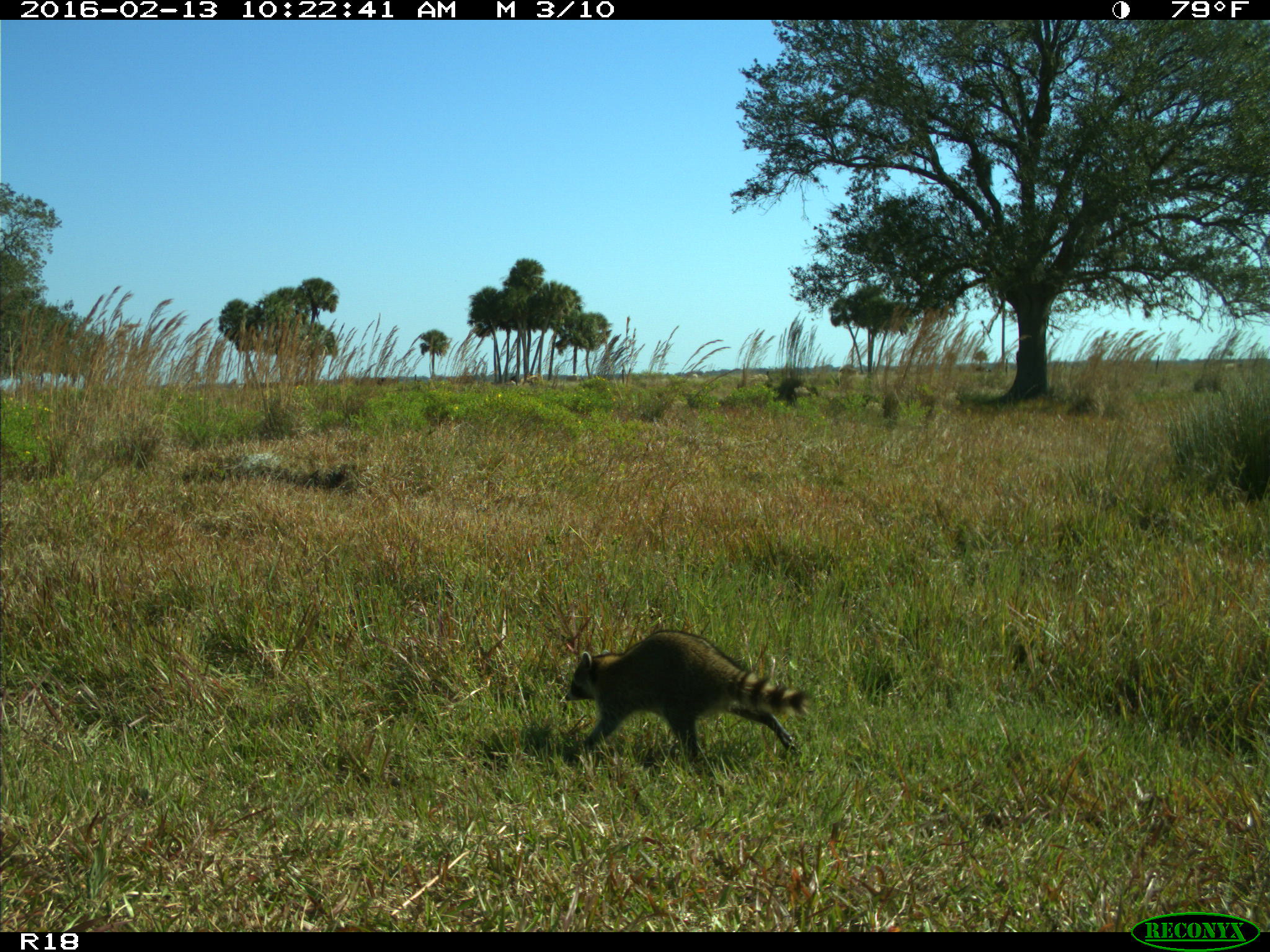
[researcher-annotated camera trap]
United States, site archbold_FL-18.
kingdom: Animalia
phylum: Chordata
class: Mammalia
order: Carnivora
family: Procyonidae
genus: Procyon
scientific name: Procyon lotor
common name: common raccoon